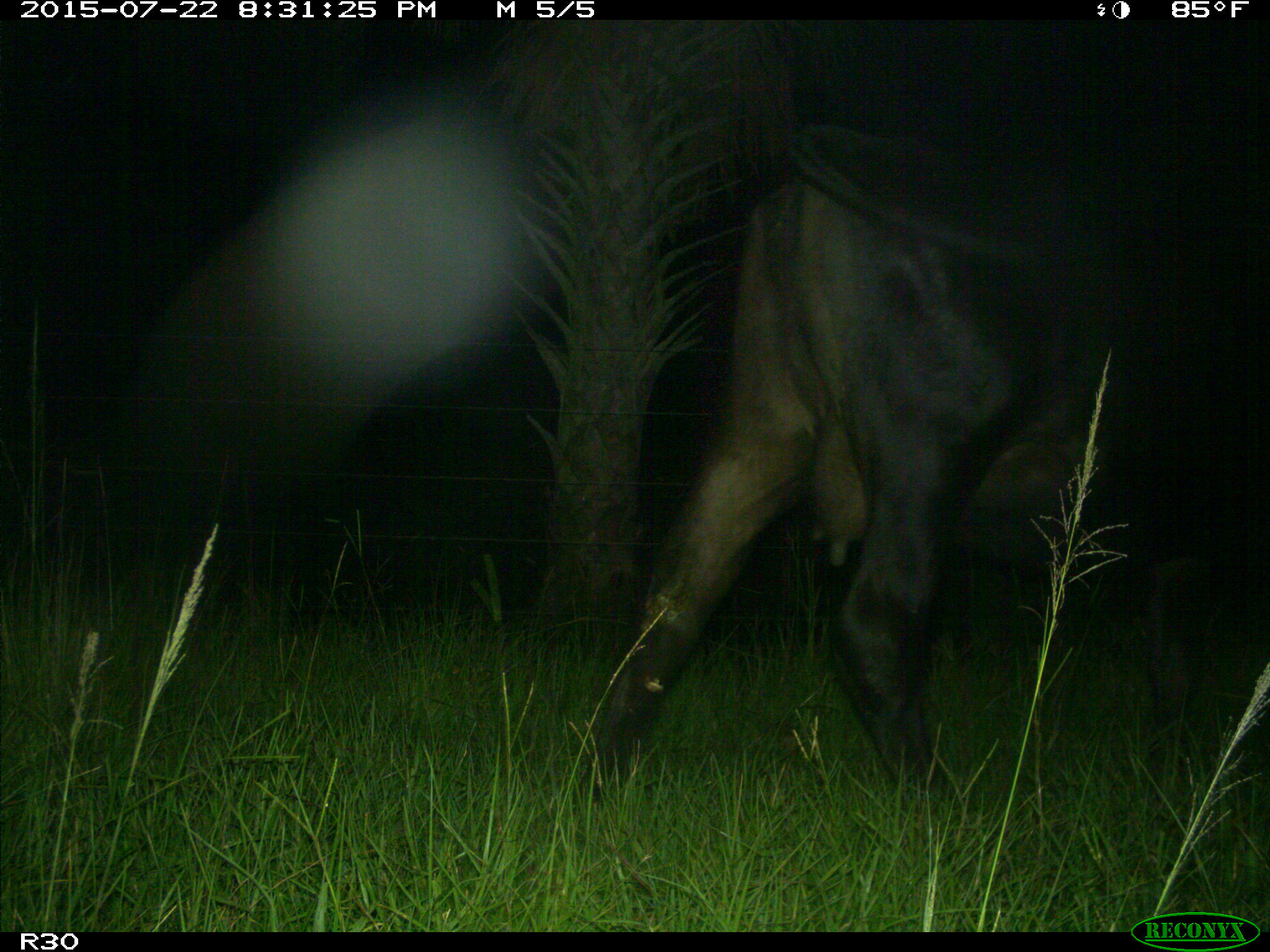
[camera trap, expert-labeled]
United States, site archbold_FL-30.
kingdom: Animalia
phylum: Chordata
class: Mammalia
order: Artiodactyla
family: Bovidae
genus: Bos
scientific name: Bos taurus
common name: domestic cow